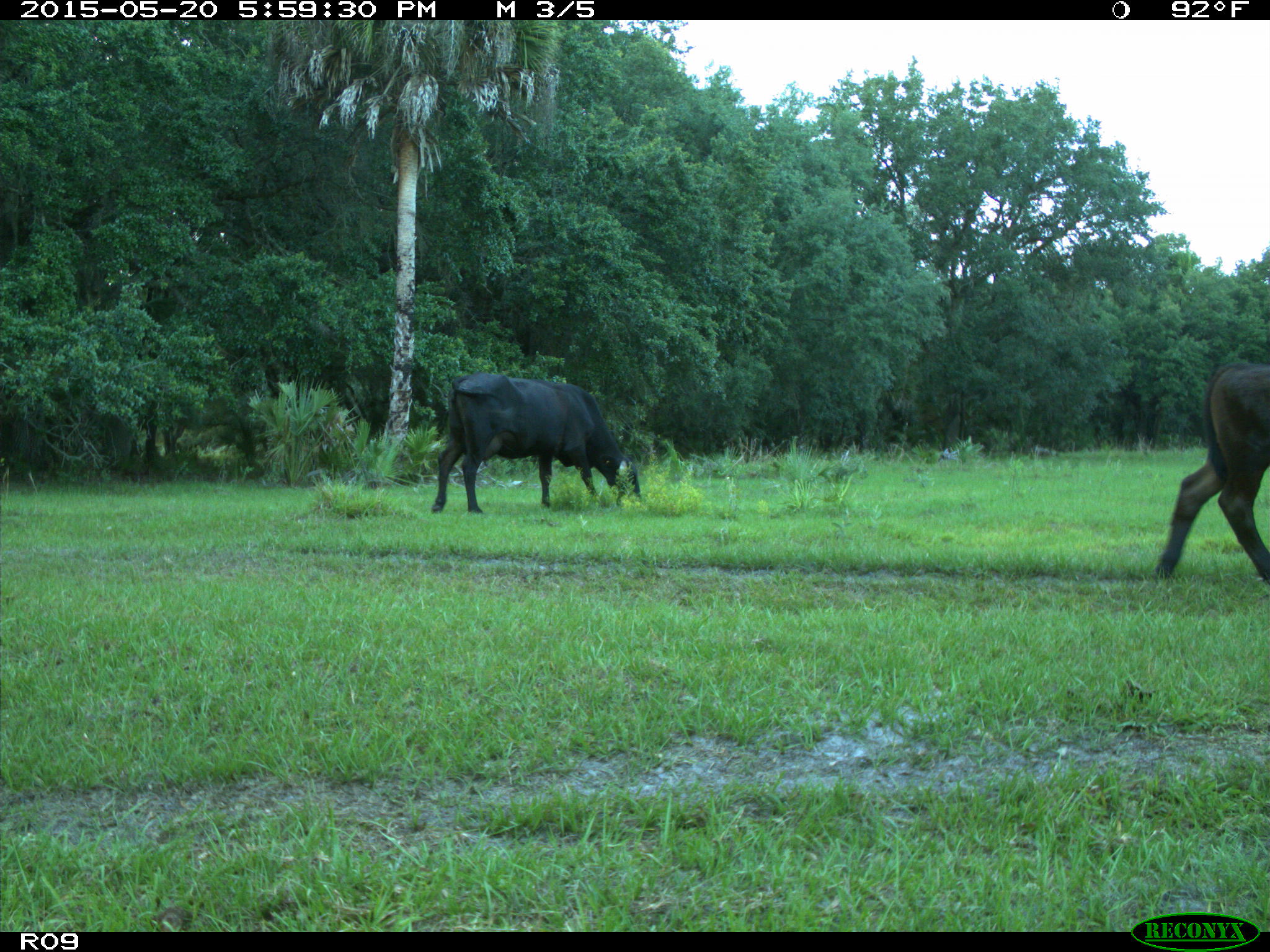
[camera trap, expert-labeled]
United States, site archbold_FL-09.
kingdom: Animalia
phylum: Chordata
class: Mammalia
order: Artiodactyla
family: Bovidae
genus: Bos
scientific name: Bos taurus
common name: domestic cow